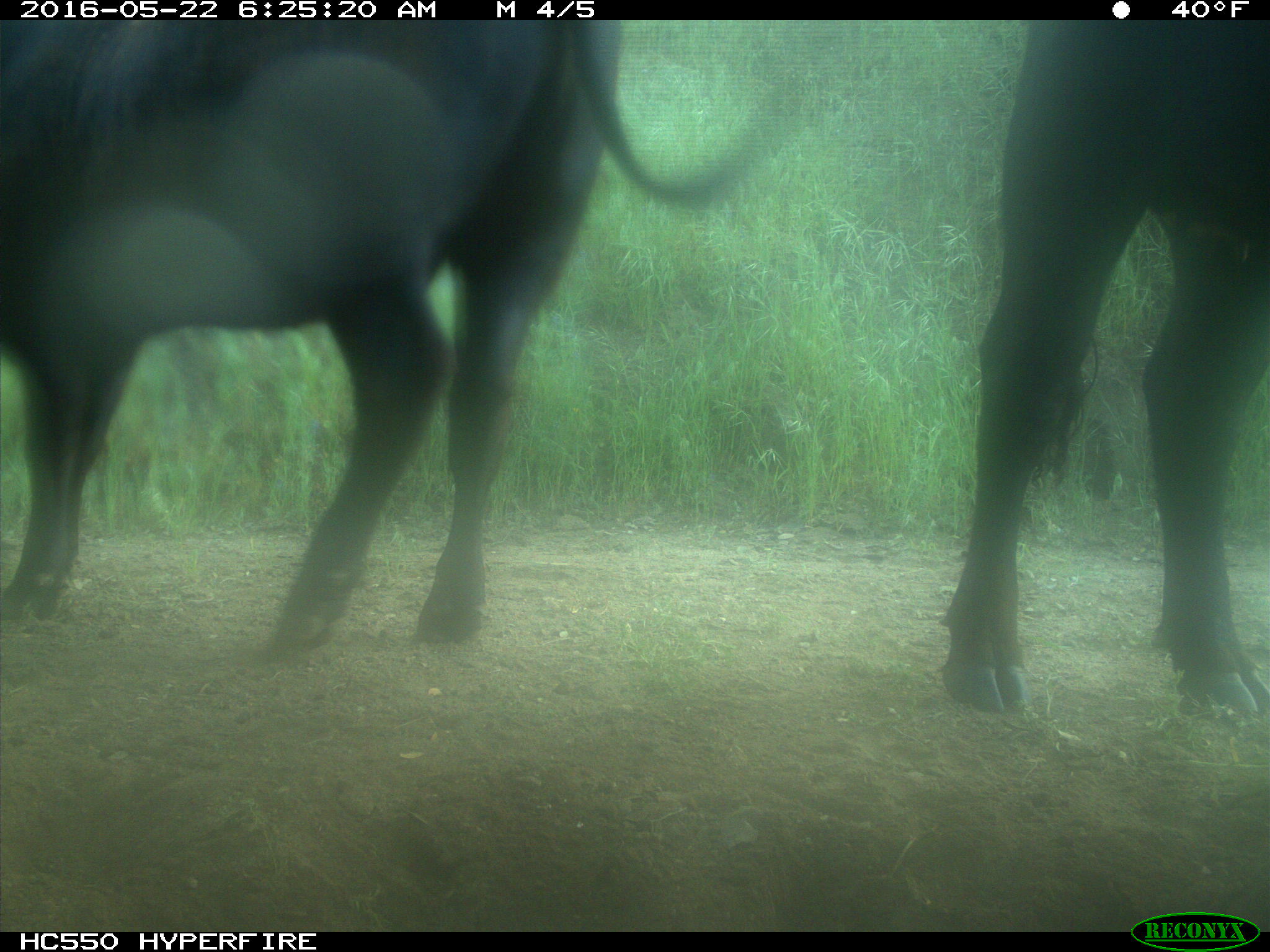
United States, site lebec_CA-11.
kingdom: Animalia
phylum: Chordata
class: Mammalia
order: Artiodactyla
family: Bovidae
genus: Bos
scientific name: Bos taurus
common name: domestic cow